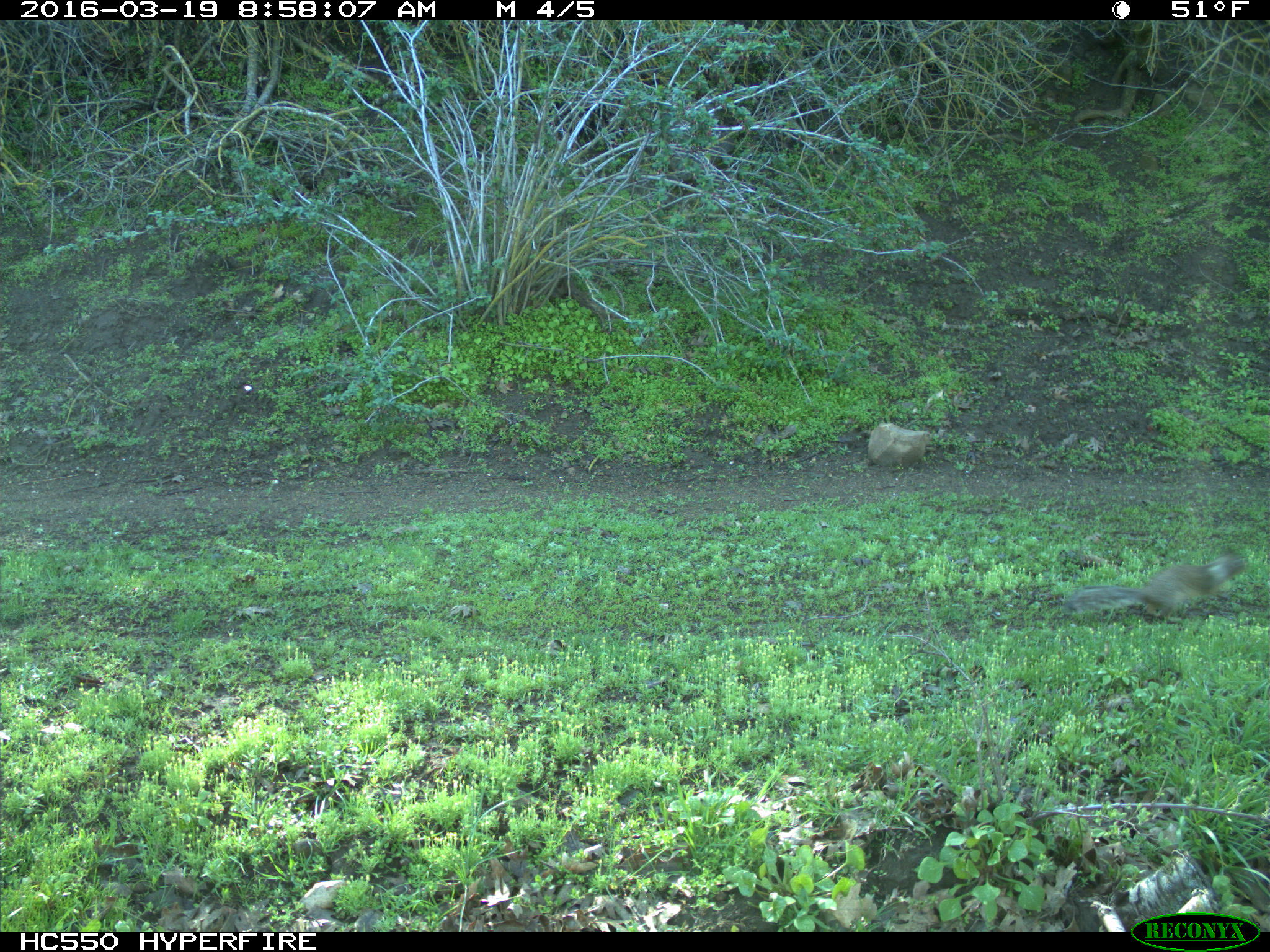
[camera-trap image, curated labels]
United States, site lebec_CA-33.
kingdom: Animalia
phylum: Chordata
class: Mammalia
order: Rodentia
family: Sciuridae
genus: Otospermophilus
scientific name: Otospermophilus beecheyi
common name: california ground squirrel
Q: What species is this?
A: Otospermophilus beecheyi (california ground squirrel).